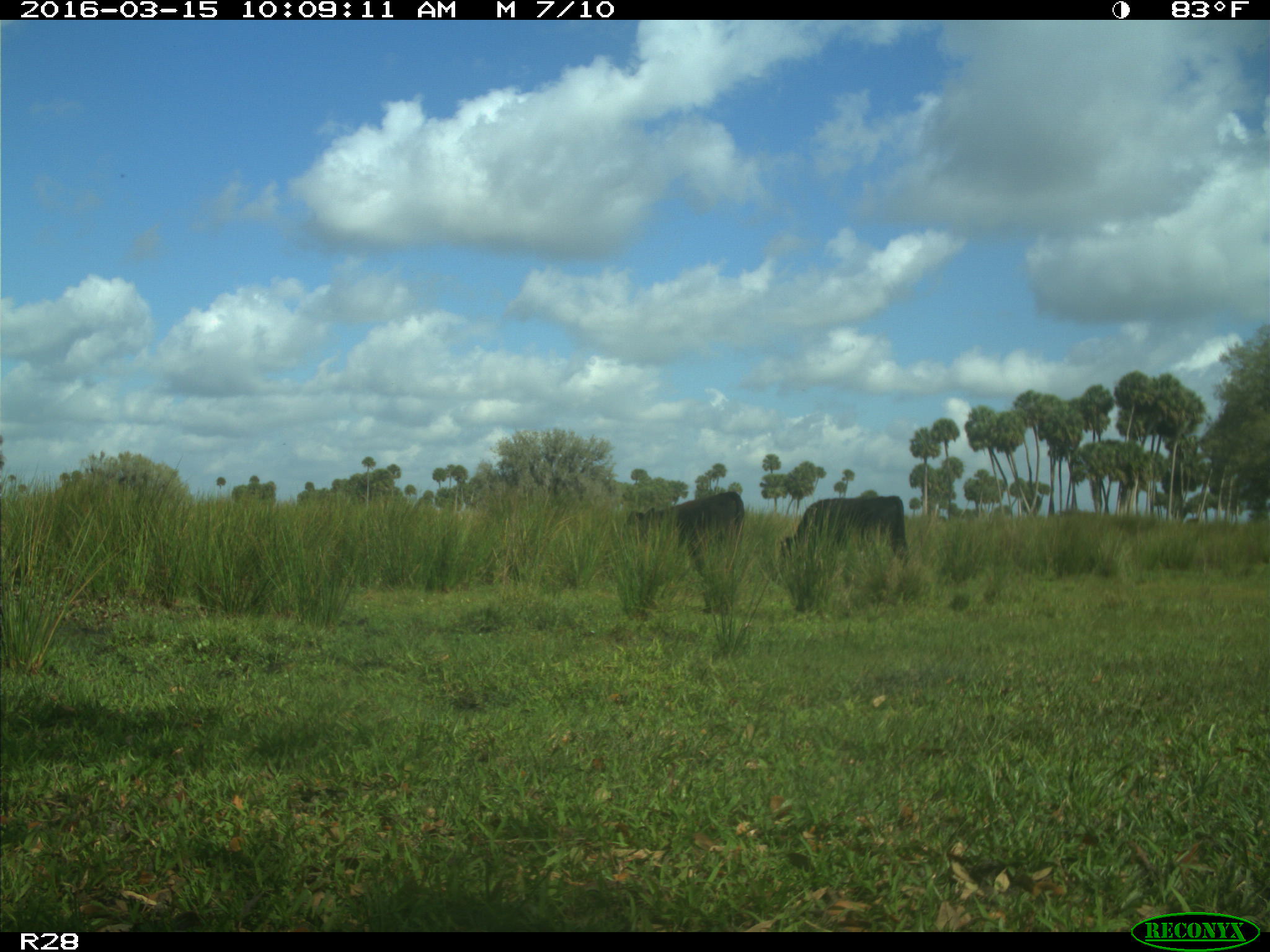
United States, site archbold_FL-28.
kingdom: Animalia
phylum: Chordata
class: Mammalia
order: Artiodactyla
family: Bovidae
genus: Bos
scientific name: Bos taurus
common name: domestic cow